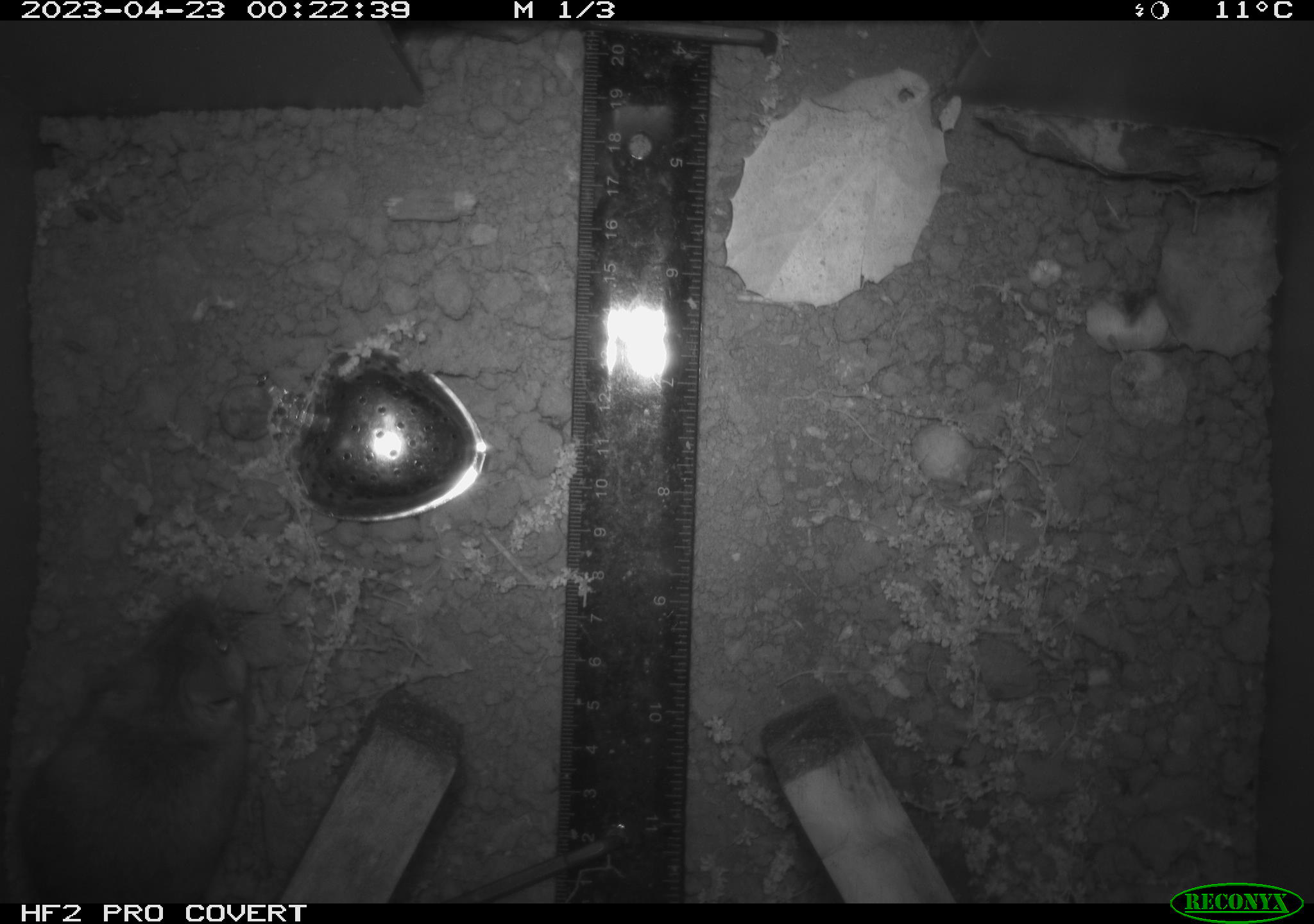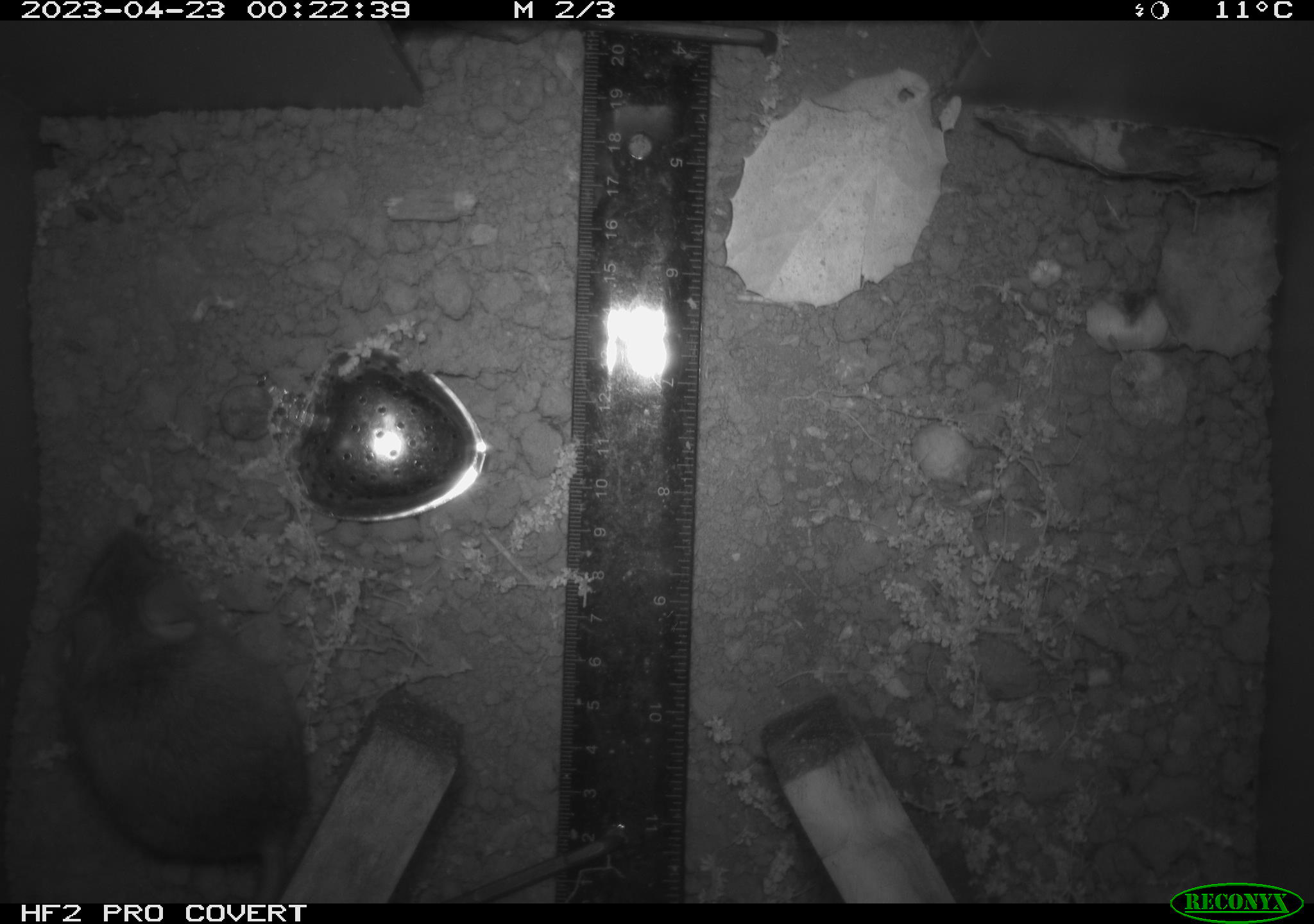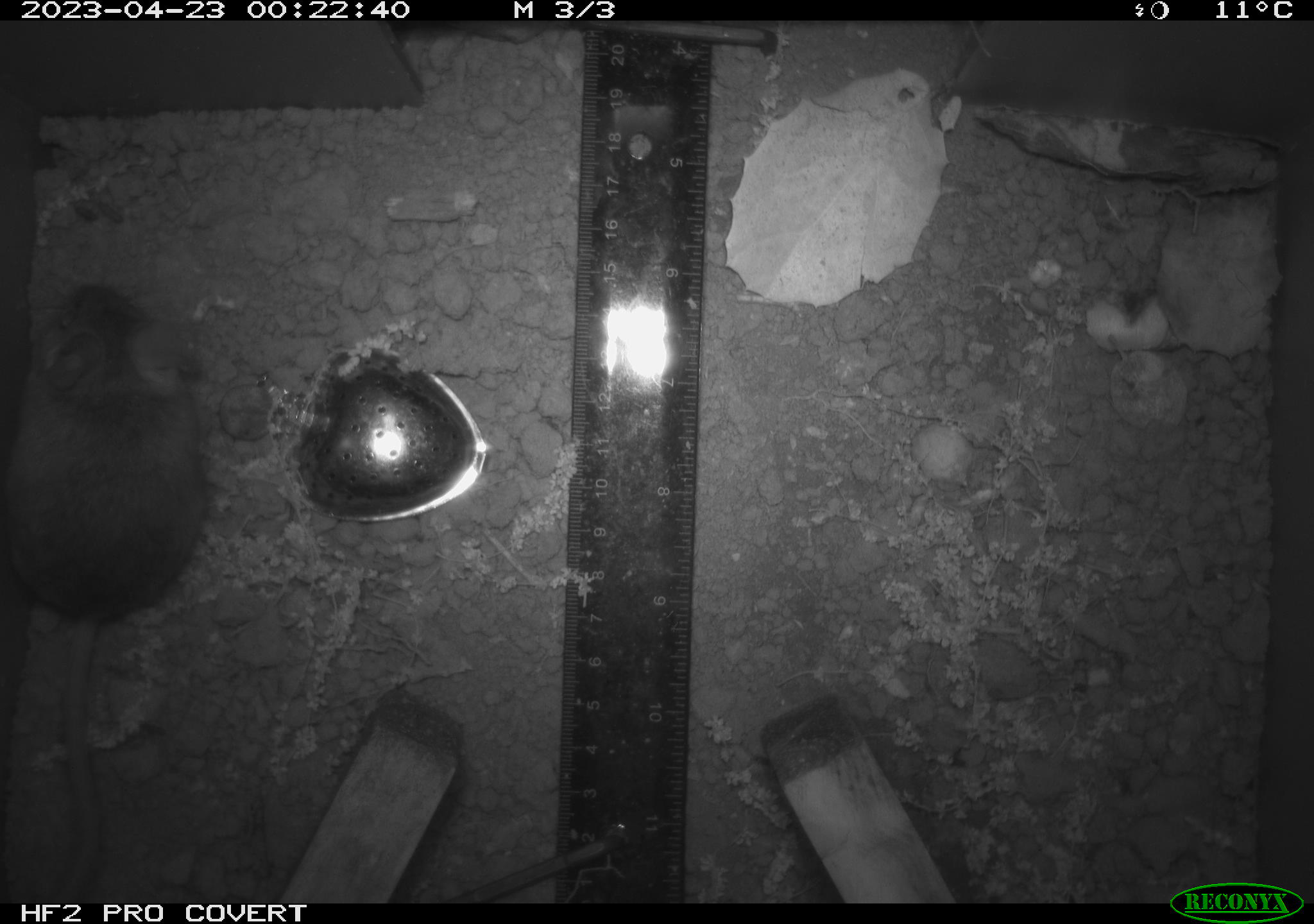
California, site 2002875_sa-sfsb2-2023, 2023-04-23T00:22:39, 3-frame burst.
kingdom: Animalia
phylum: Chordata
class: Mammalia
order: Rodentia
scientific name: Rodentia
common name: mouse species